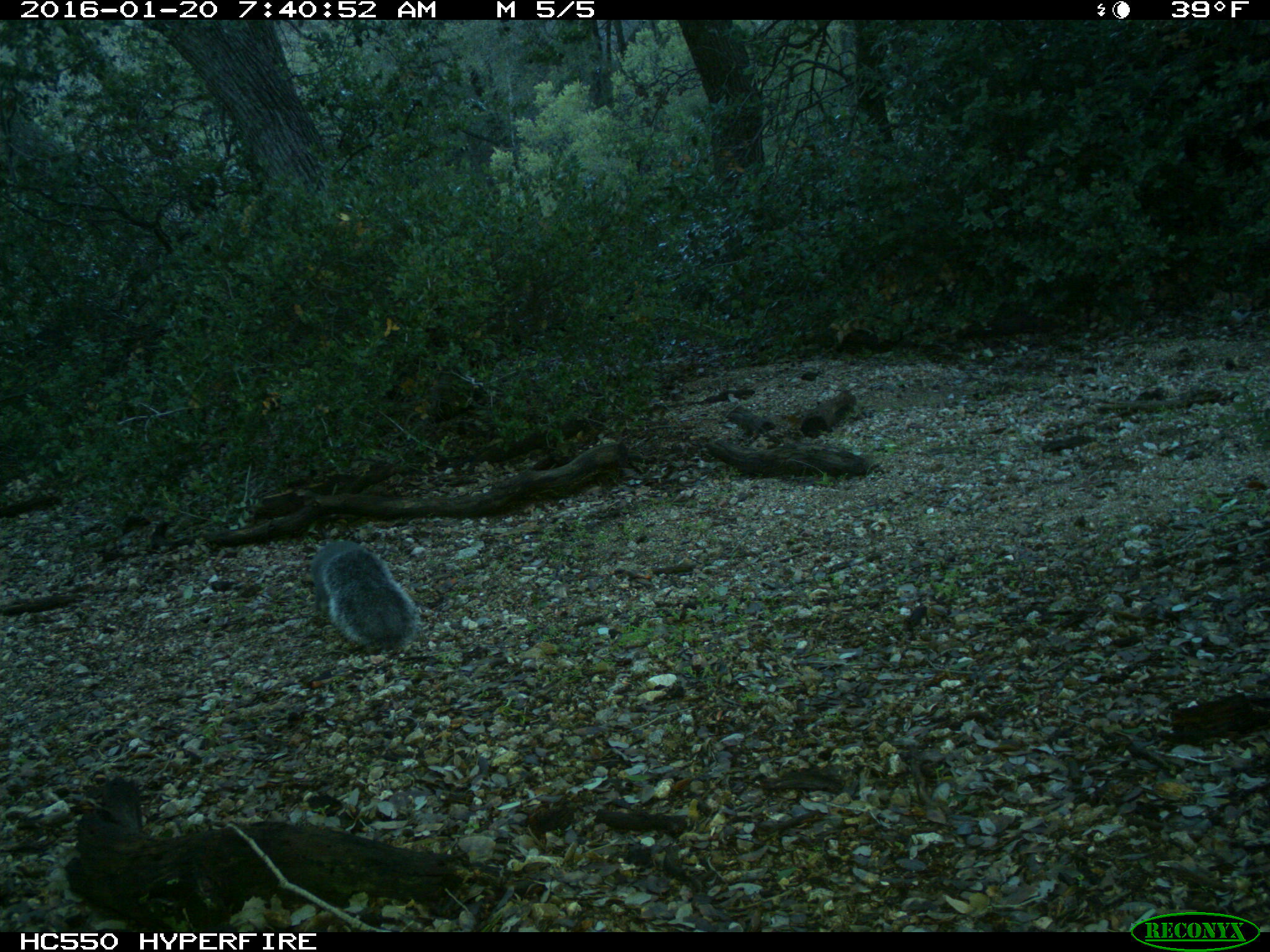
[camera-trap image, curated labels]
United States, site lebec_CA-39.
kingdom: Animalia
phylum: Chordata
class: Mammalia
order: Rodentia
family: Sciuridae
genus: Sciurus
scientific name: Sciurus carolinensis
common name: eastern gray squirrel